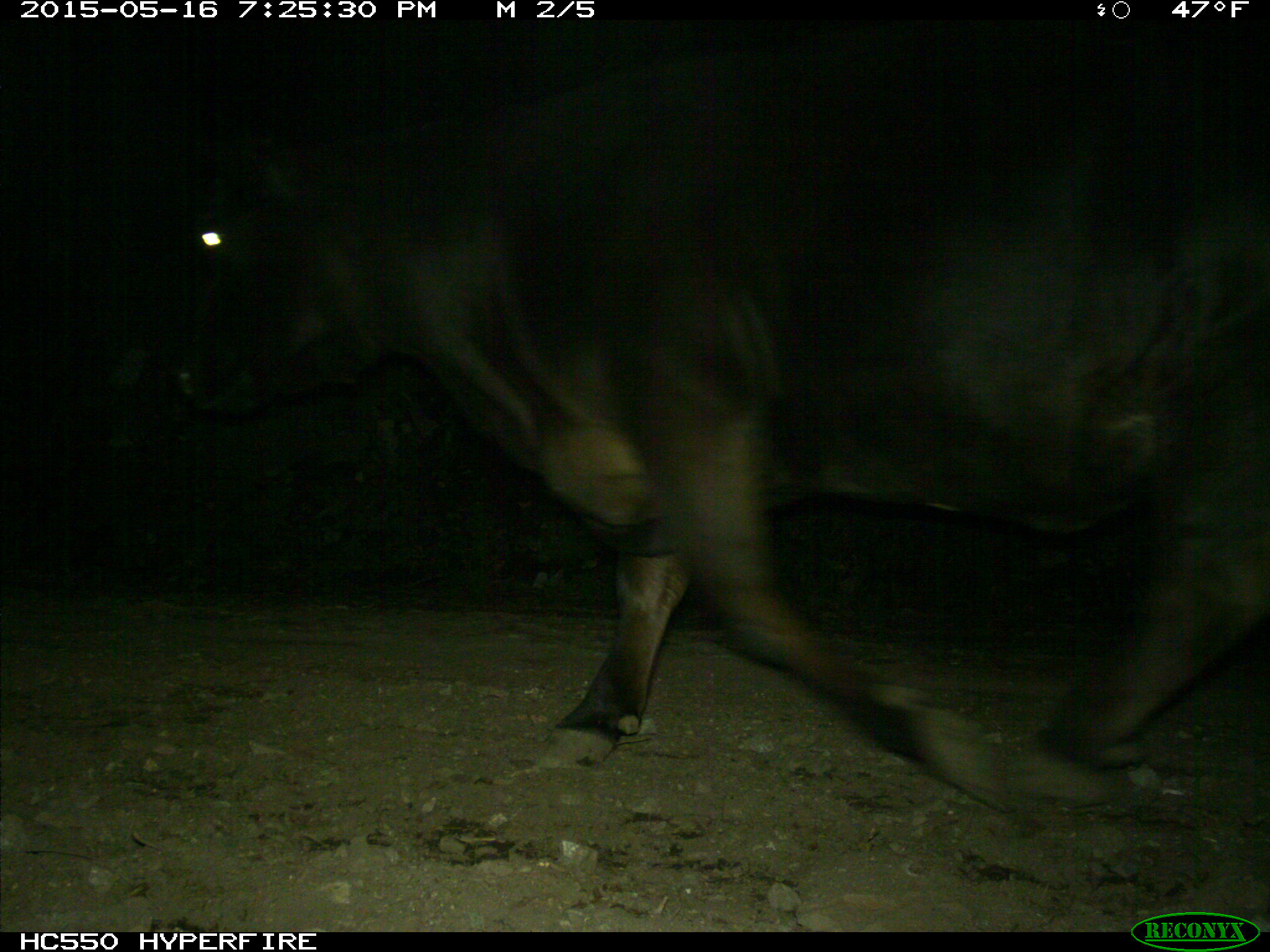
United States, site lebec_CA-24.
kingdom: Animalia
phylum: Chordata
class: Mammalia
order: Artiodactyla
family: Bovidae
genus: Bos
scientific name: Bos taurus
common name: domestic cow